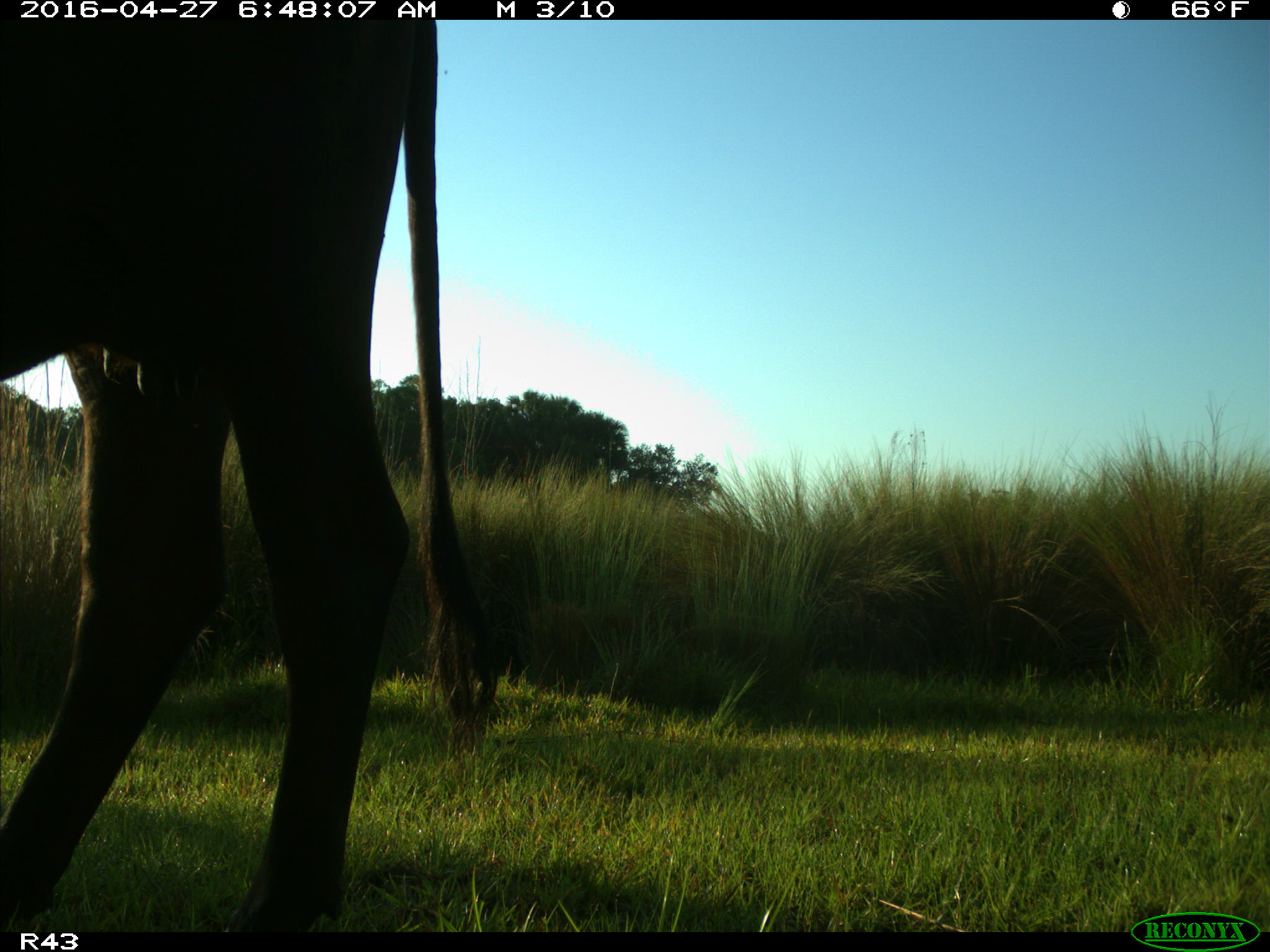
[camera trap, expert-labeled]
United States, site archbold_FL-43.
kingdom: Animalia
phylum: Chordata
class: Mammalia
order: Artiodactyla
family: Bovidae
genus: Bos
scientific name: Bos taurus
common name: domestic cow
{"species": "Bos taurus (domestic cow)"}